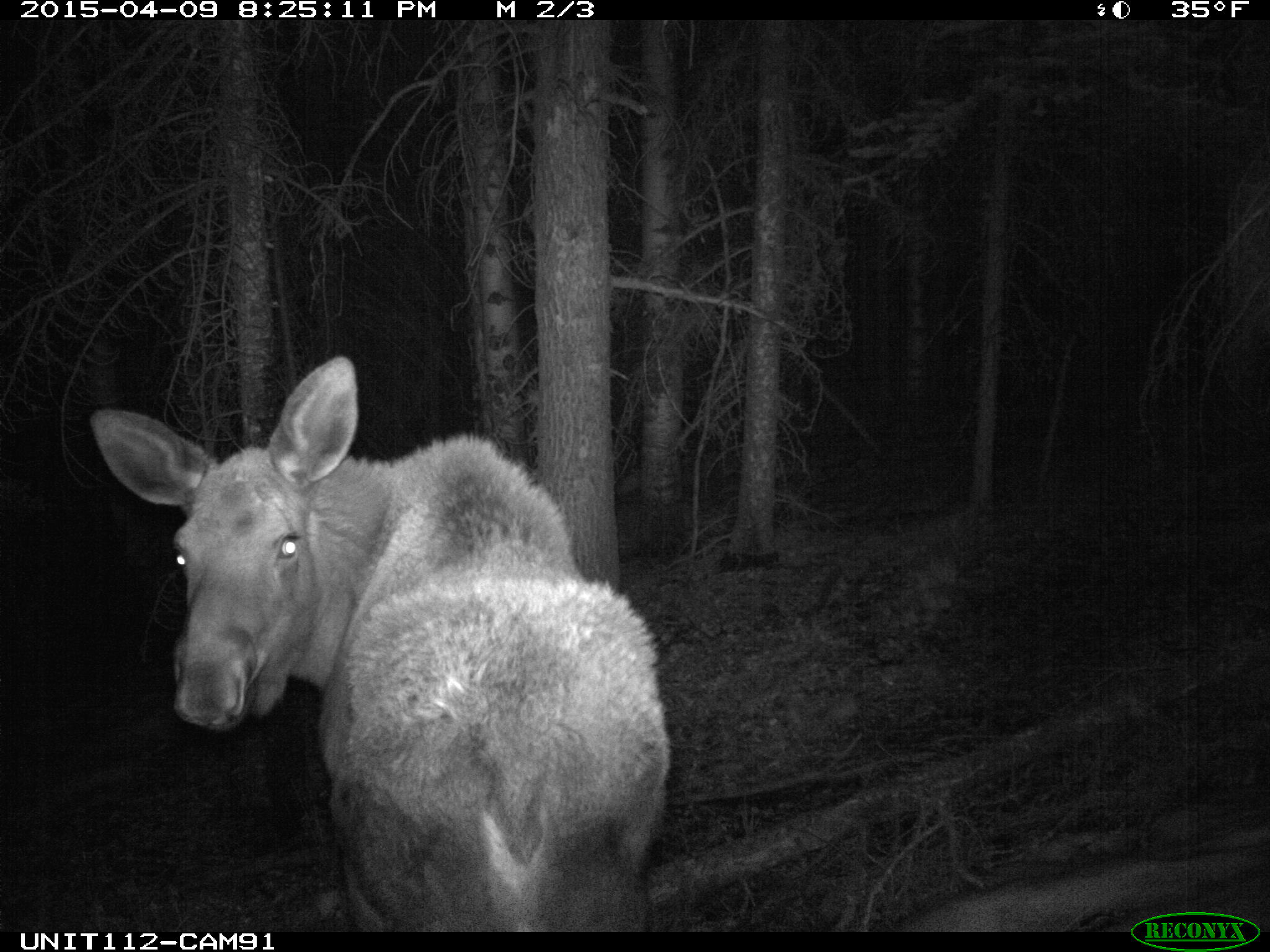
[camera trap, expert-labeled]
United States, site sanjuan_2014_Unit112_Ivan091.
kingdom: Animalia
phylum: Chordata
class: Mammalia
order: Artiodactyla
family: Cervidae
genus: Alces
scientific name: Alces alces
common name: moose